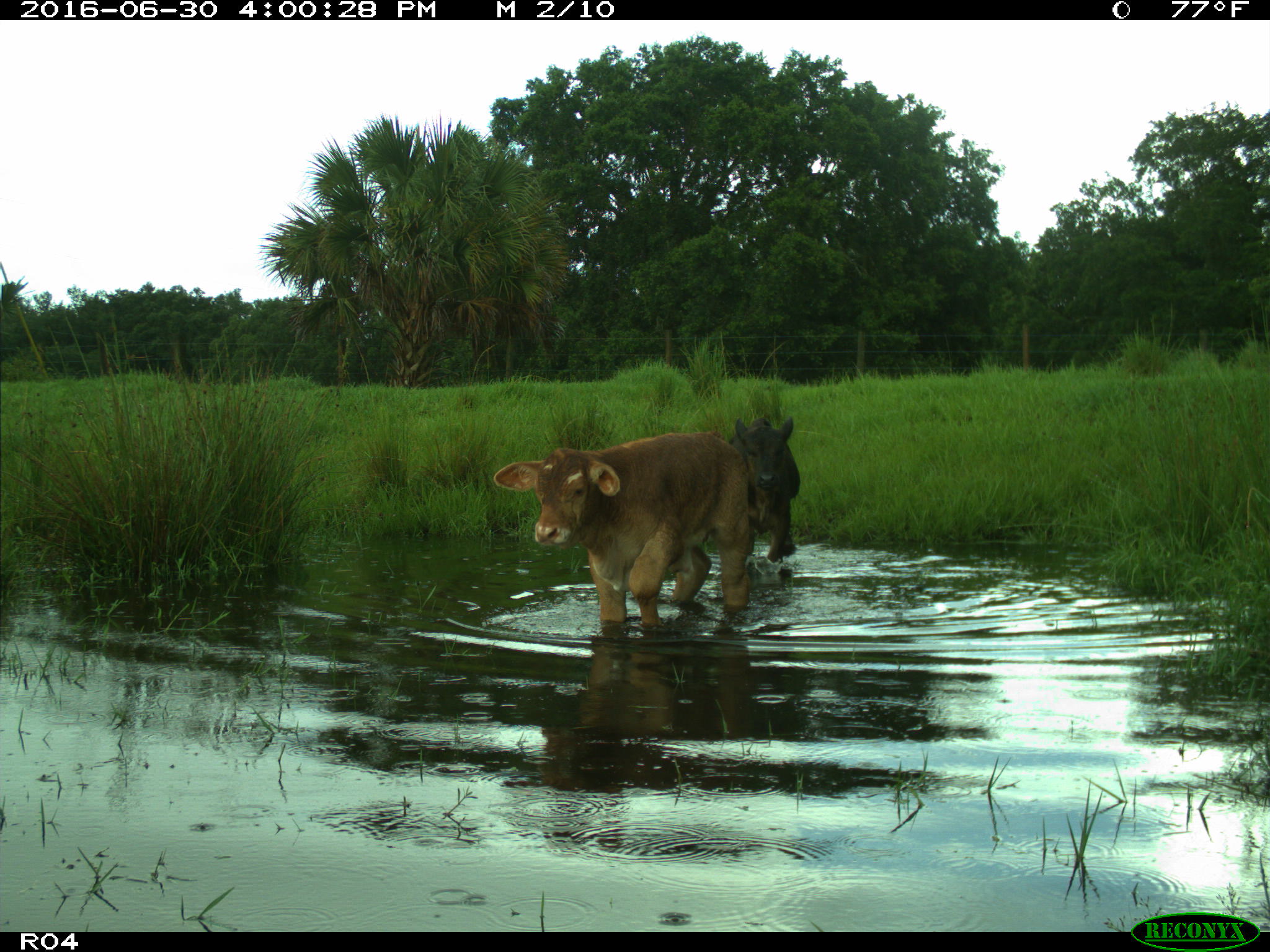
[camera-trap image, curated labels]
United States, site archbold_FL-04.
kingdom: Animalia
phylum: Chordata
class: Mammalia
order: Artiodactyla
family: Bovidae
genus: Bos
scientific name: Bos taurus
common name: domestic cow